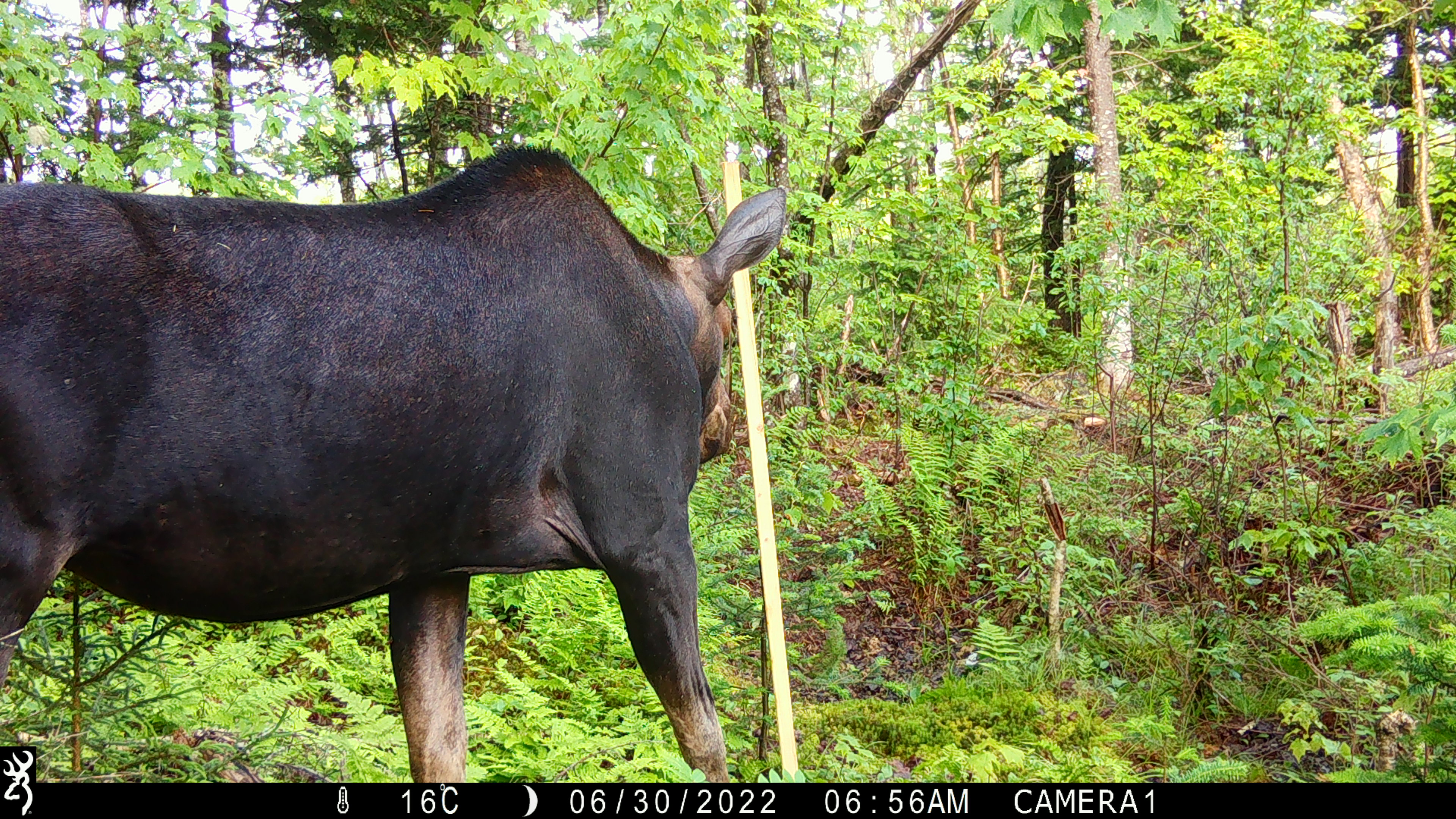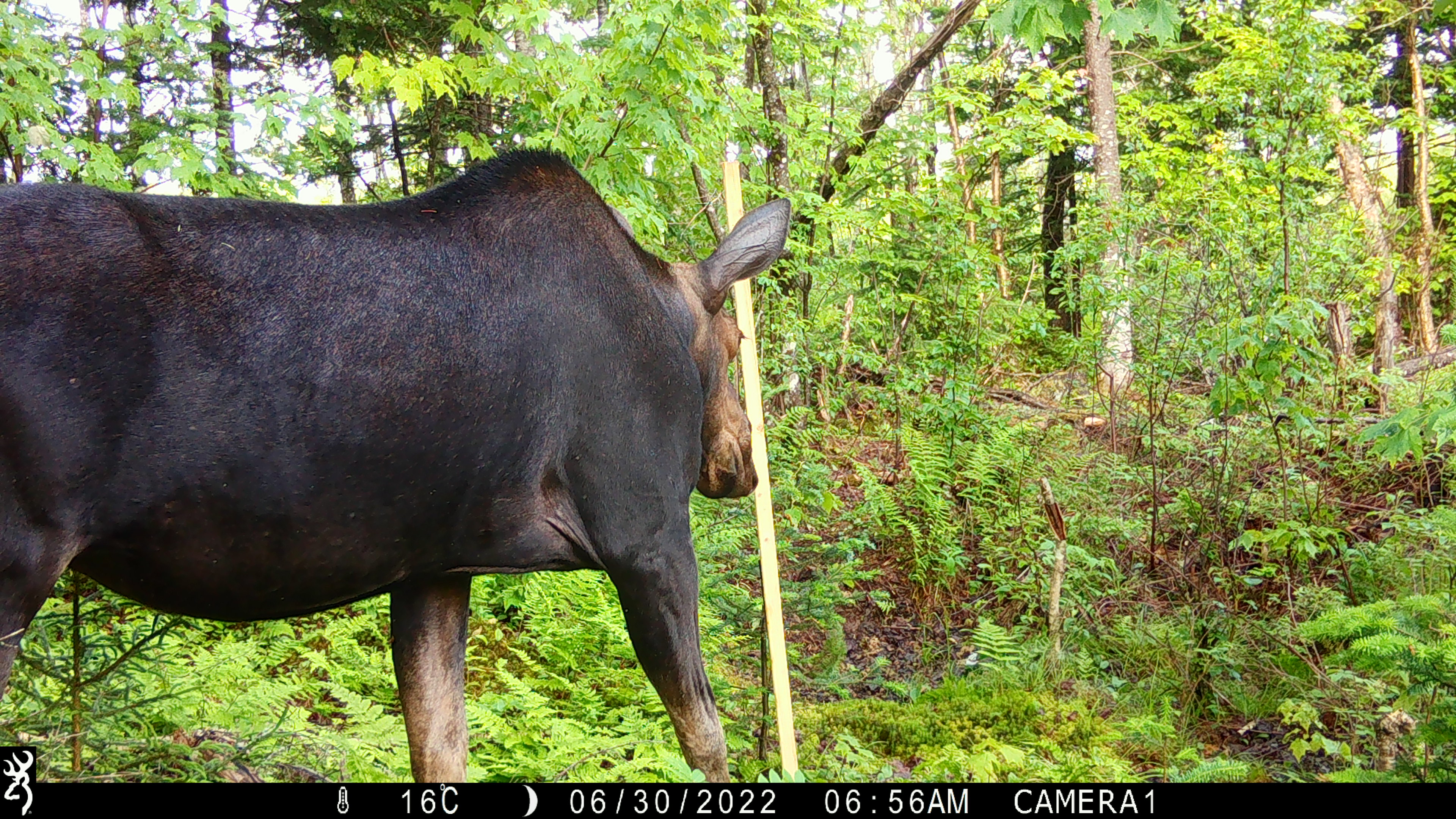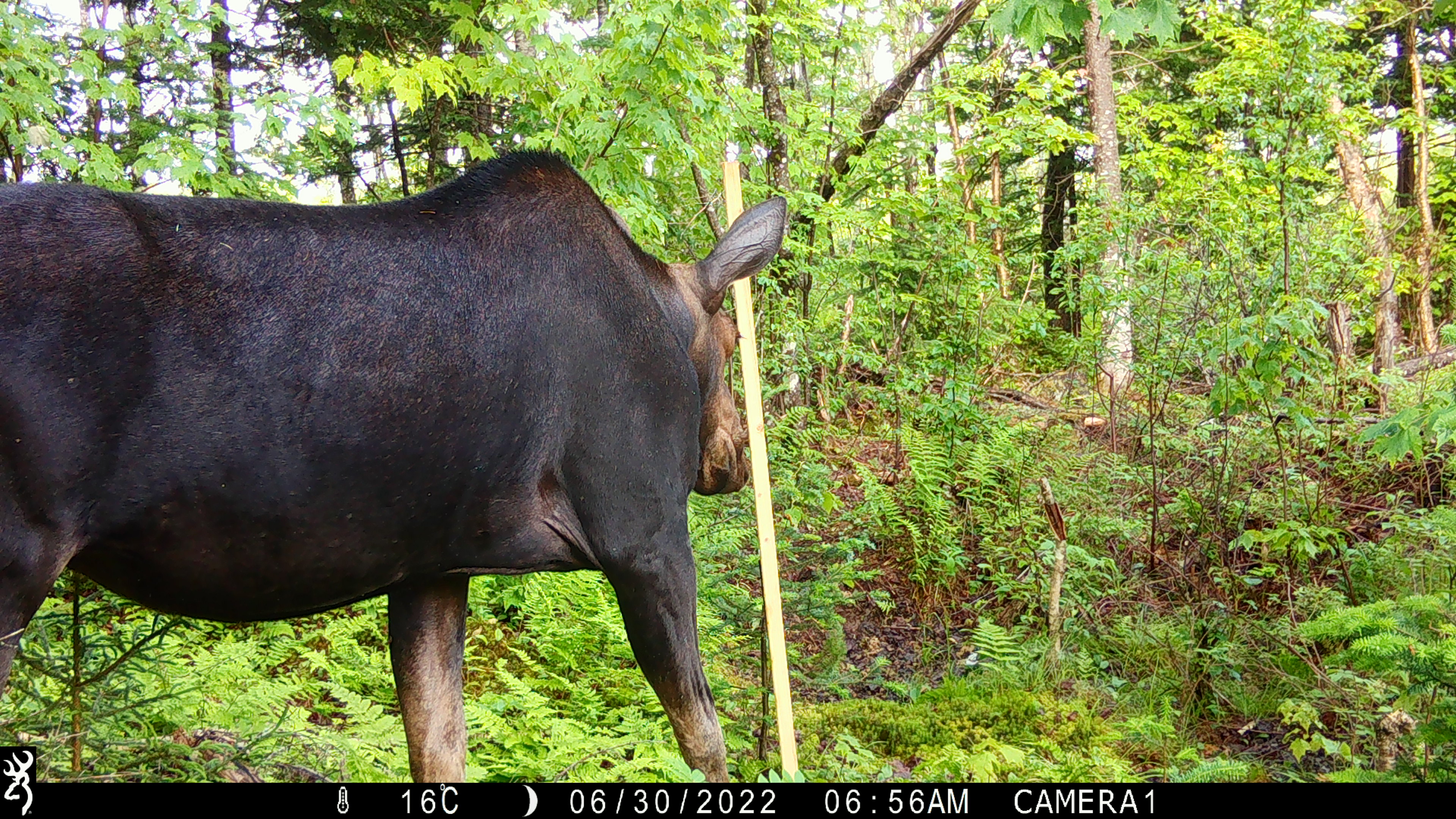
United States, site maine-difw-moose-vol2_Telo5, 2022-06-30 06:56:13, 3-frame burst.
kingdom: Animalia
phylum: Chordata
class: Mammalia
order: Artiodactyla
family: Cervidae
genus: Alces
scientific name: Alces alces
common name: moose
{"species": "moose (Alces alces)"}